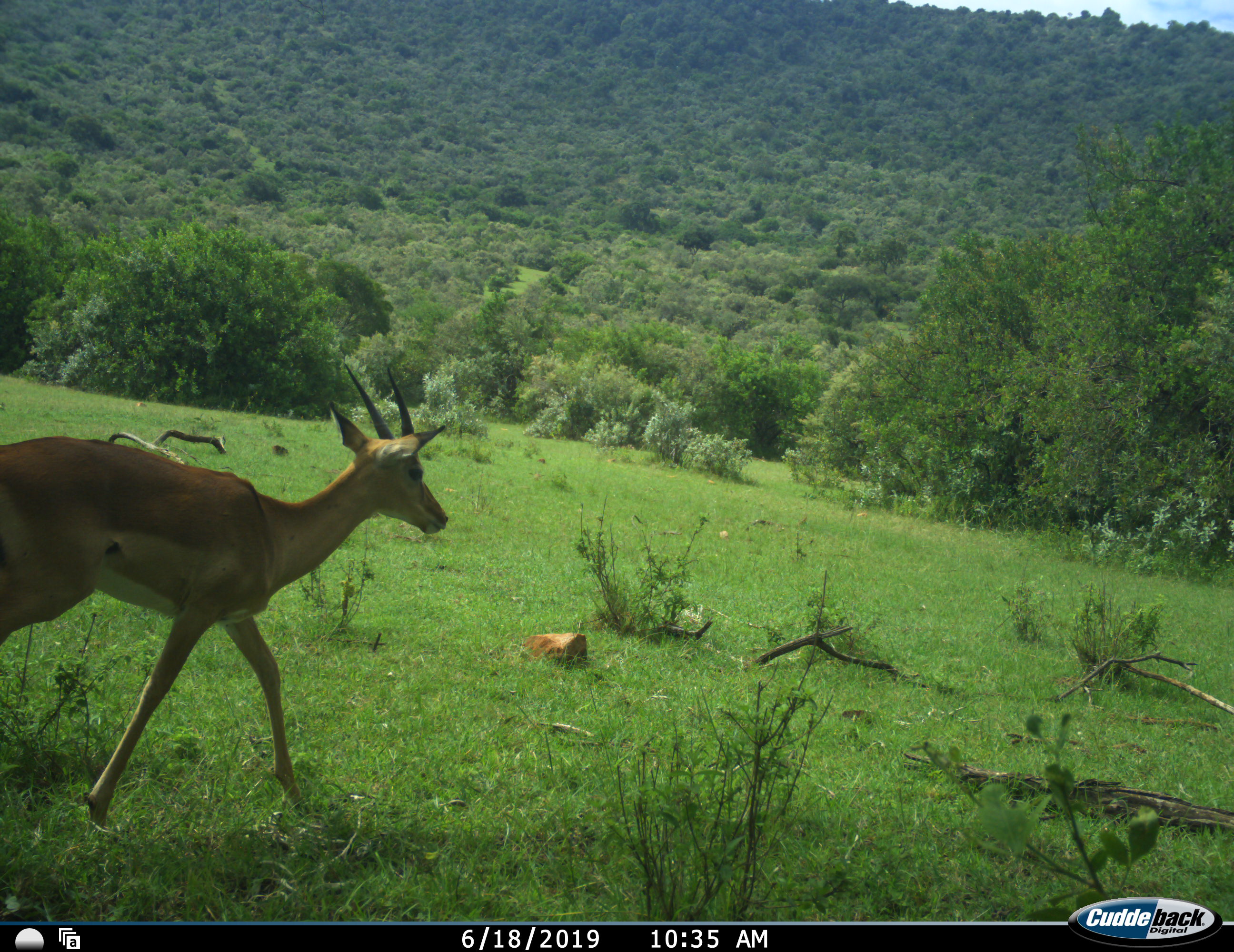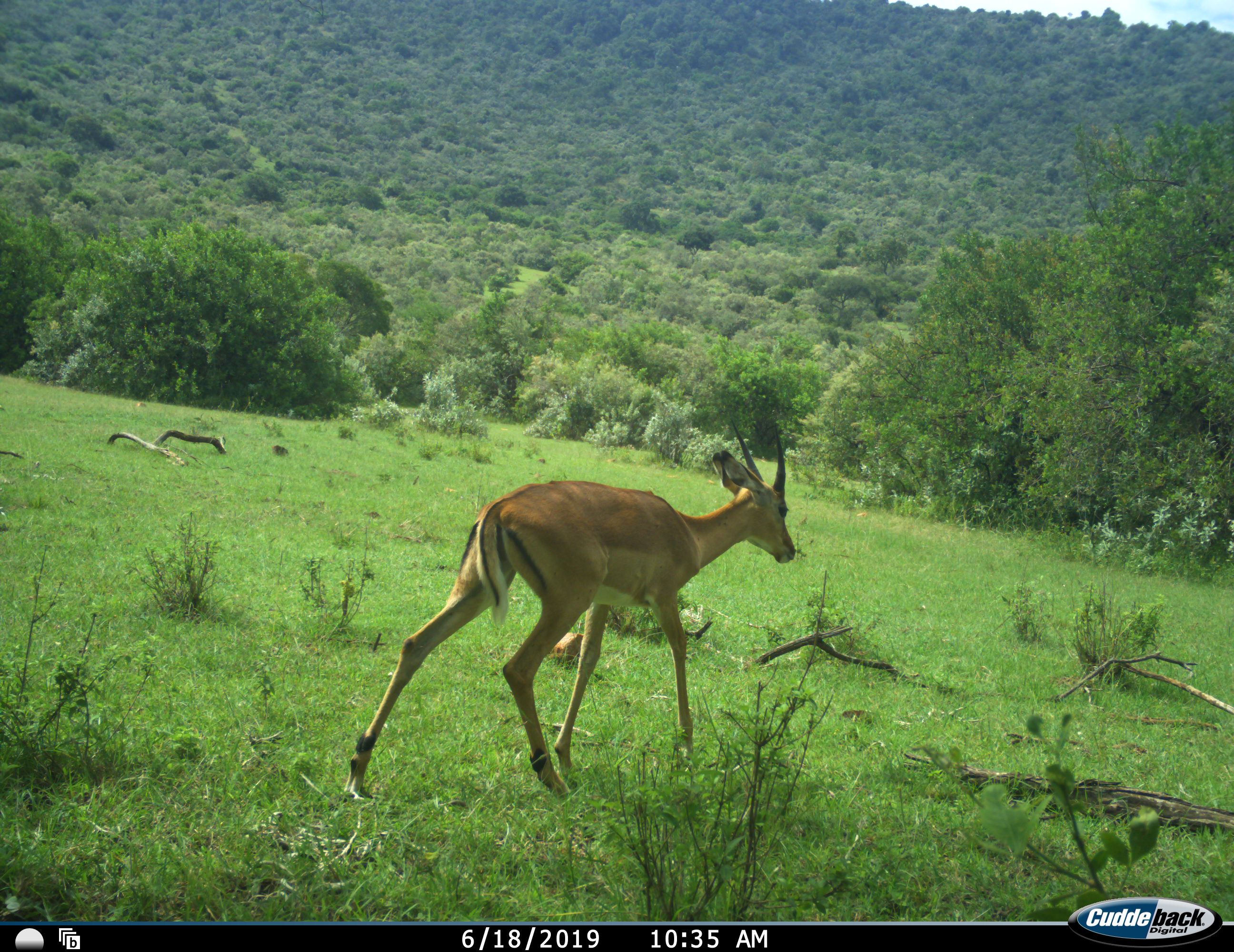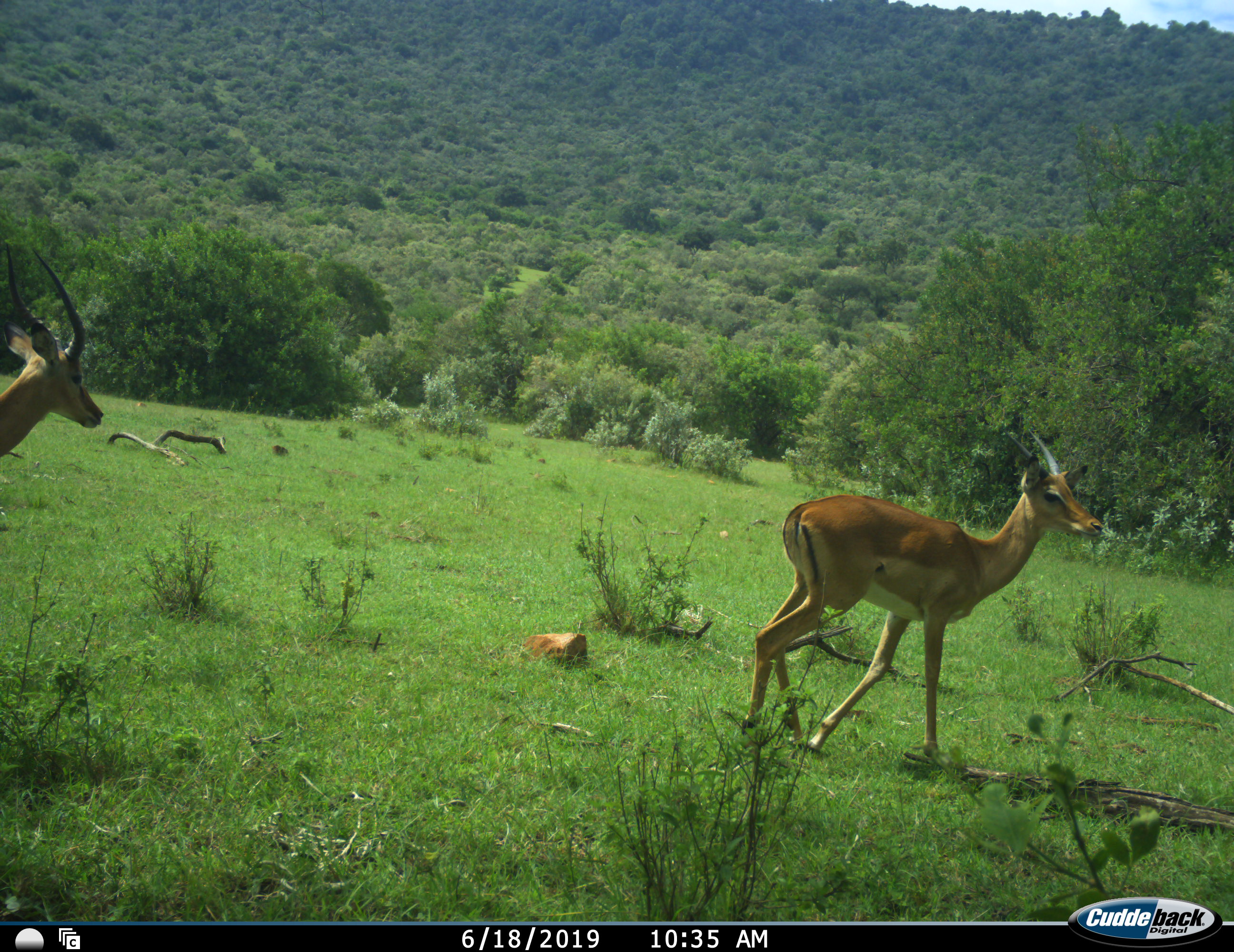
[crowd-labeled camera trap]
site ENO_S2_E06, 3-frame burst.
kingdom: Animalia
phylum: Chordata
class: Mammalia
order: Artiodactyla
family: Bovidae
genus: Aepyceros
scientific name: Aepyceros melampus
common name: impala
Impala (Aepyceros melampus), count 2. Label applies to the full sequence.